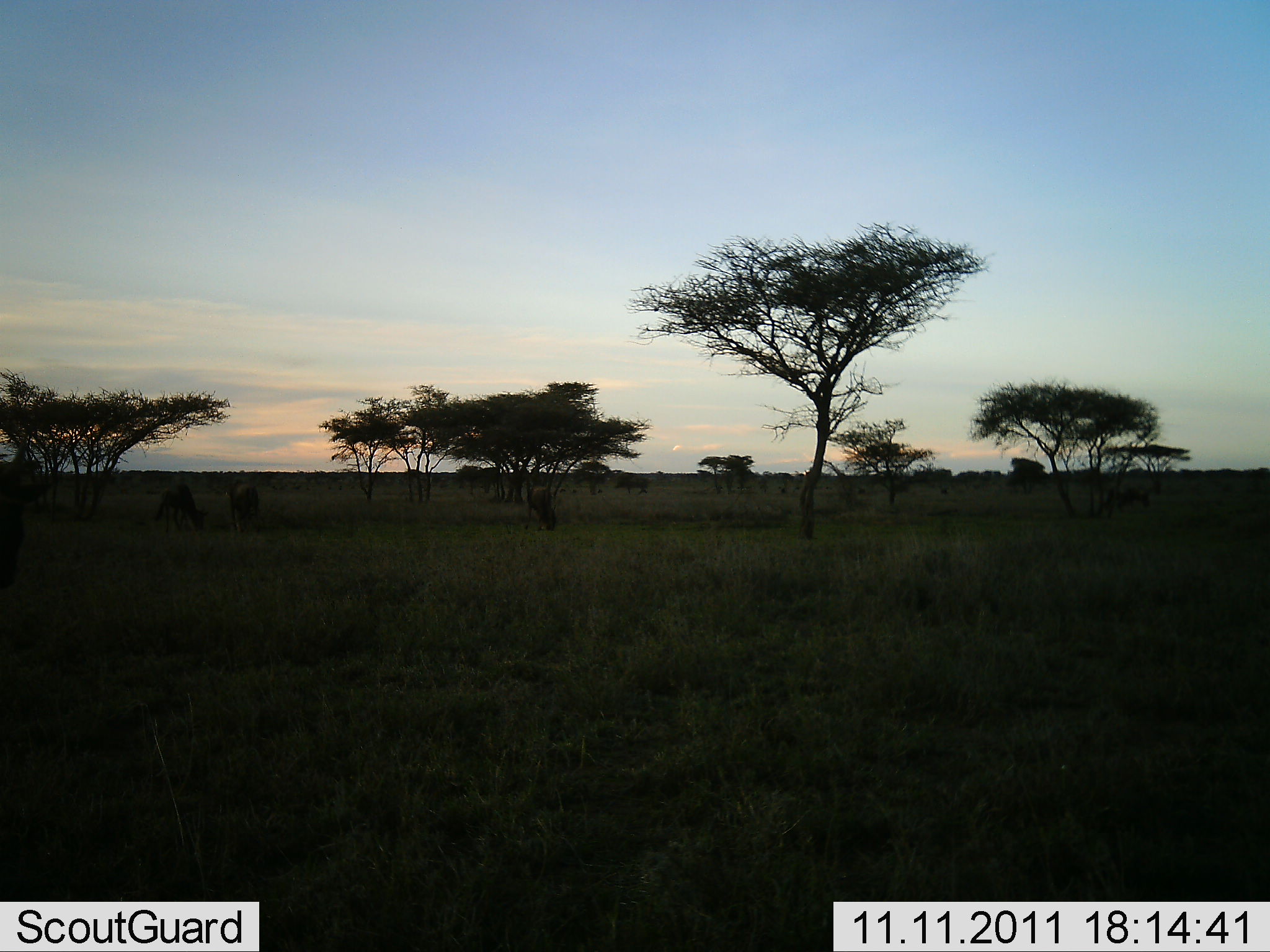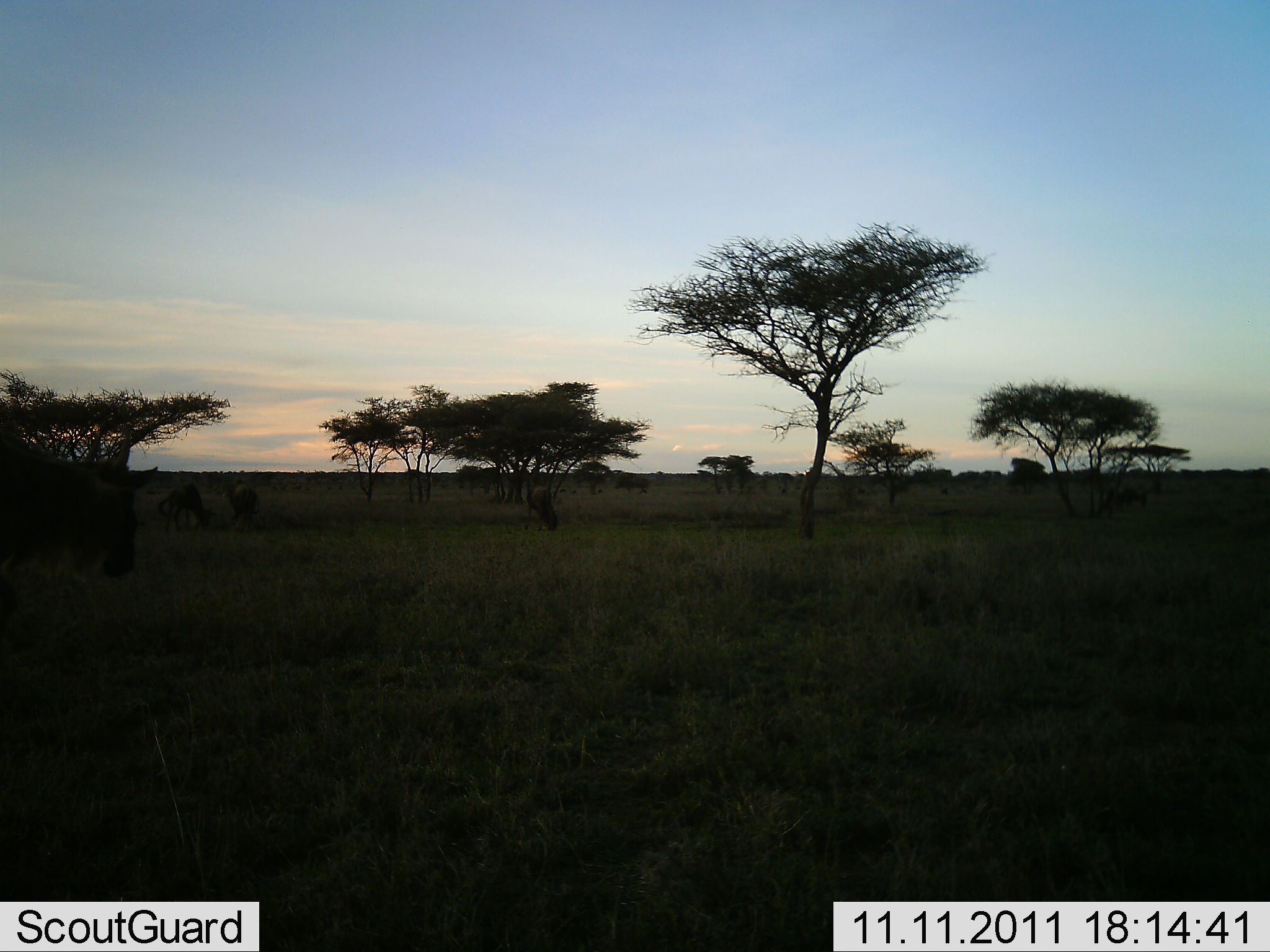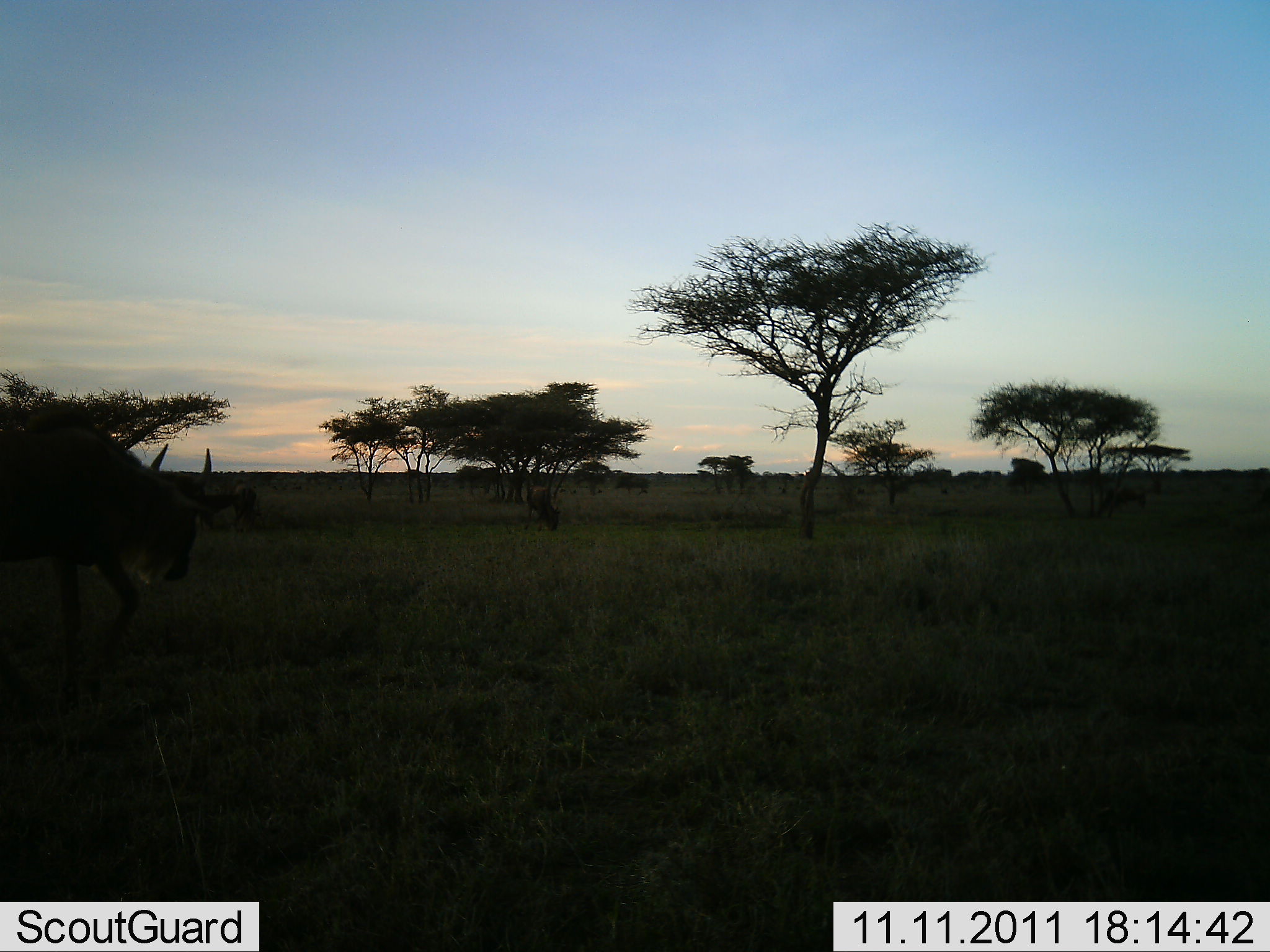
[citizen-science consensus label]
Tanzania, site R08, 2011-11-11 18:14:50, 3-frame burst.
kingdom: Animalia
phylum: Chordata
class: Mammalia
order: Artiodactyla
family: Bovidae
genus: Connochaetes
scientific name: Connochaetes taurinus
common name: blue wildebeest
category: wildebeest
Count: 5.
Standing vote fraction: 29%.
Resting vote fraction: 7%.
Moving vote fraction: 93%.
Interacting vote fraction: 0%.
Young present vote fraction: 0%.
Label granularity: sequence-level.